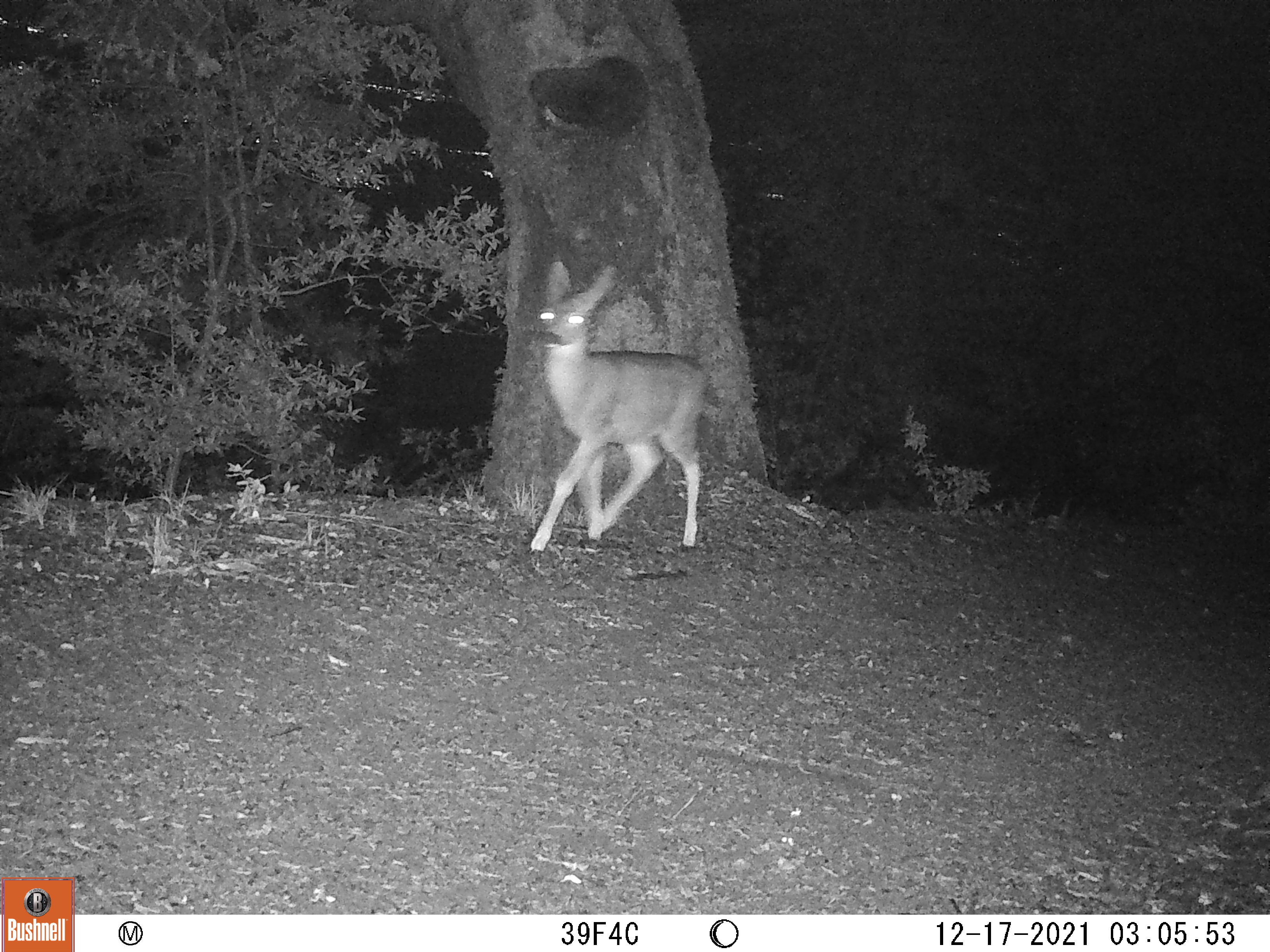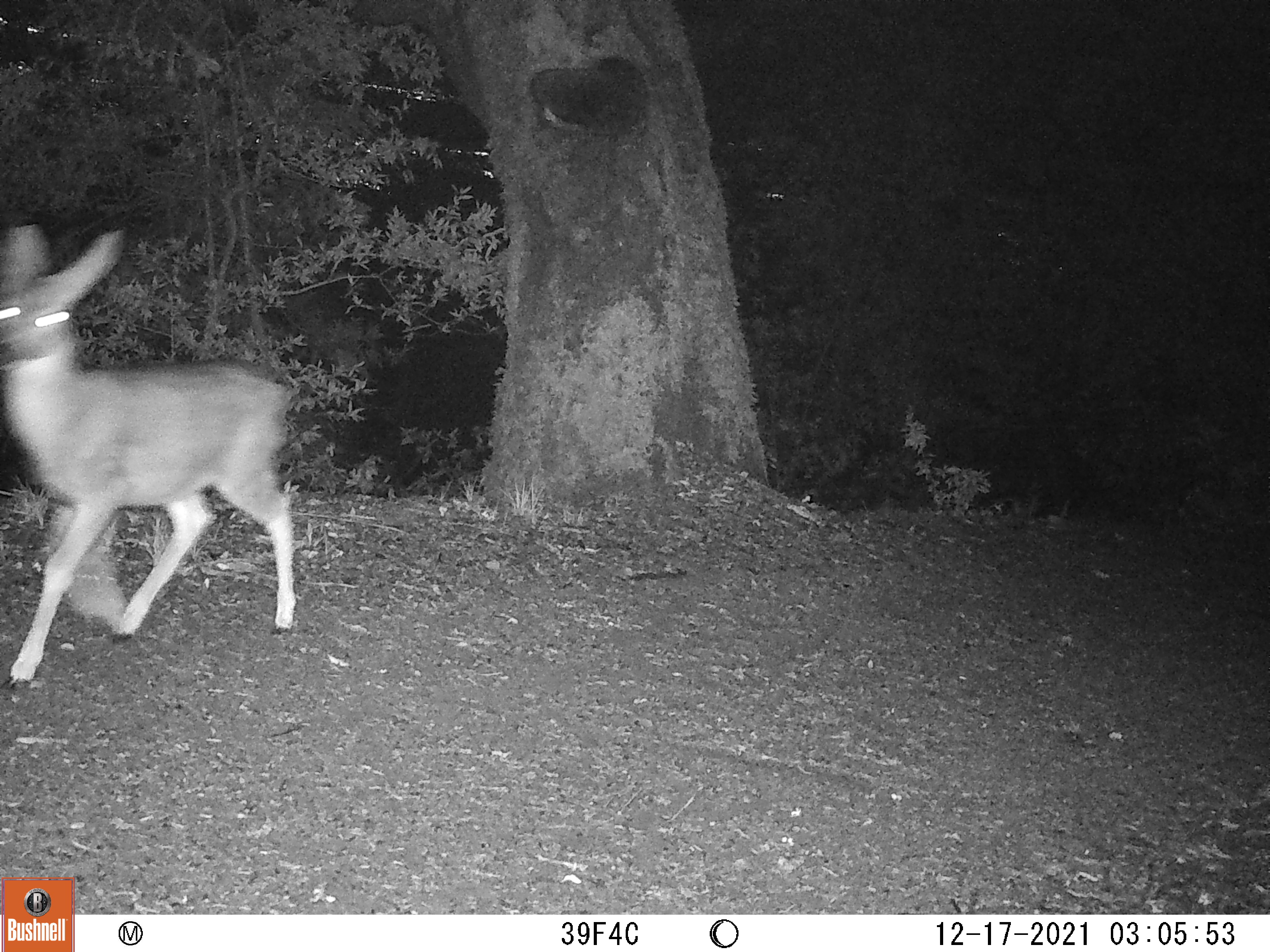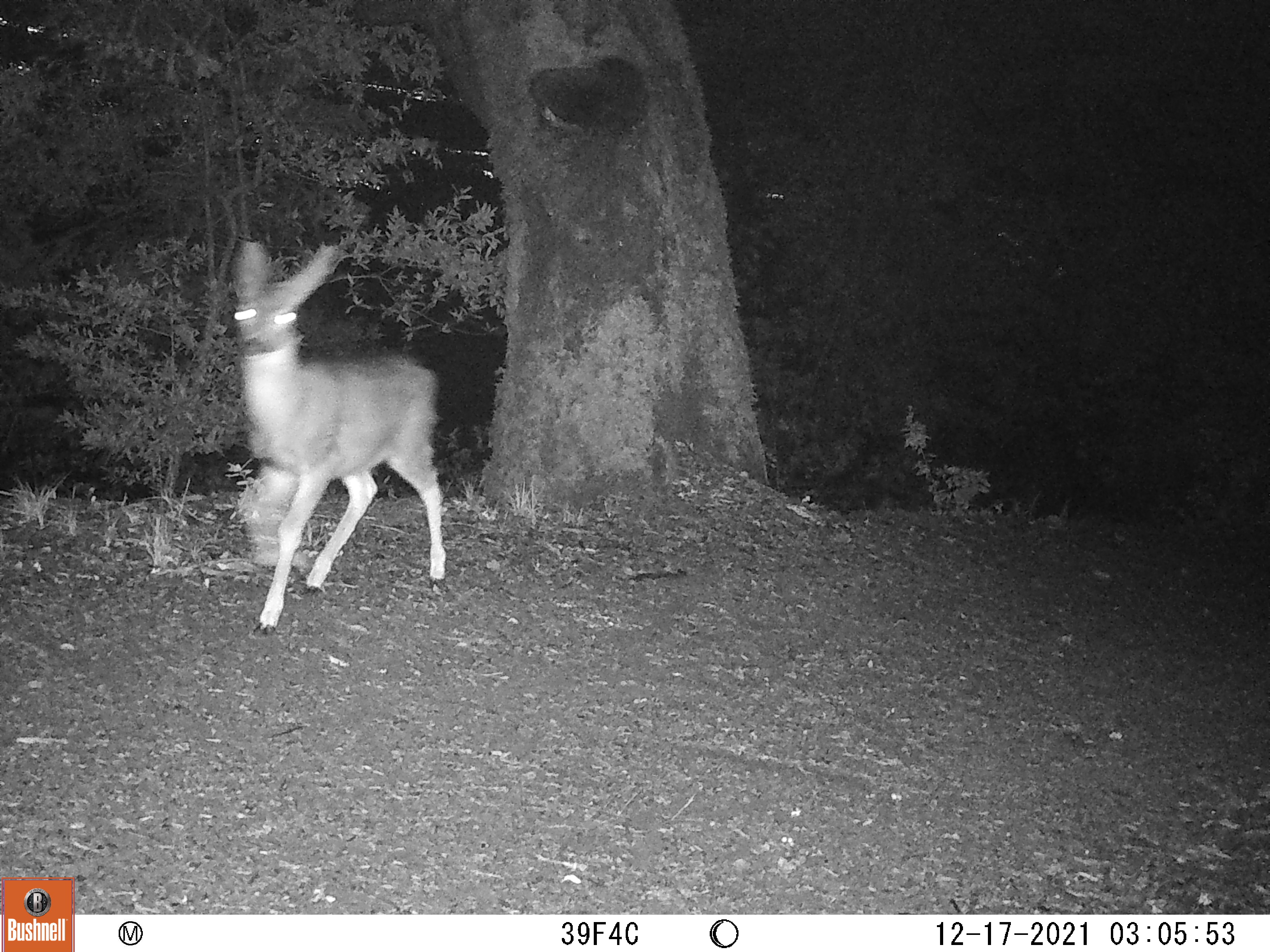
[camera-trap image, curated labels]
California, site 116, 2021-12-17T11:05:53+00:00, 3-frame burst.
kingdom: Animalia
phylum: Chordata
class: Mammalia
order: Artiodactyla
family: Cervidae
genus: Odocoileus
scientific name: Odocoileus hemionus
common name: mule deer